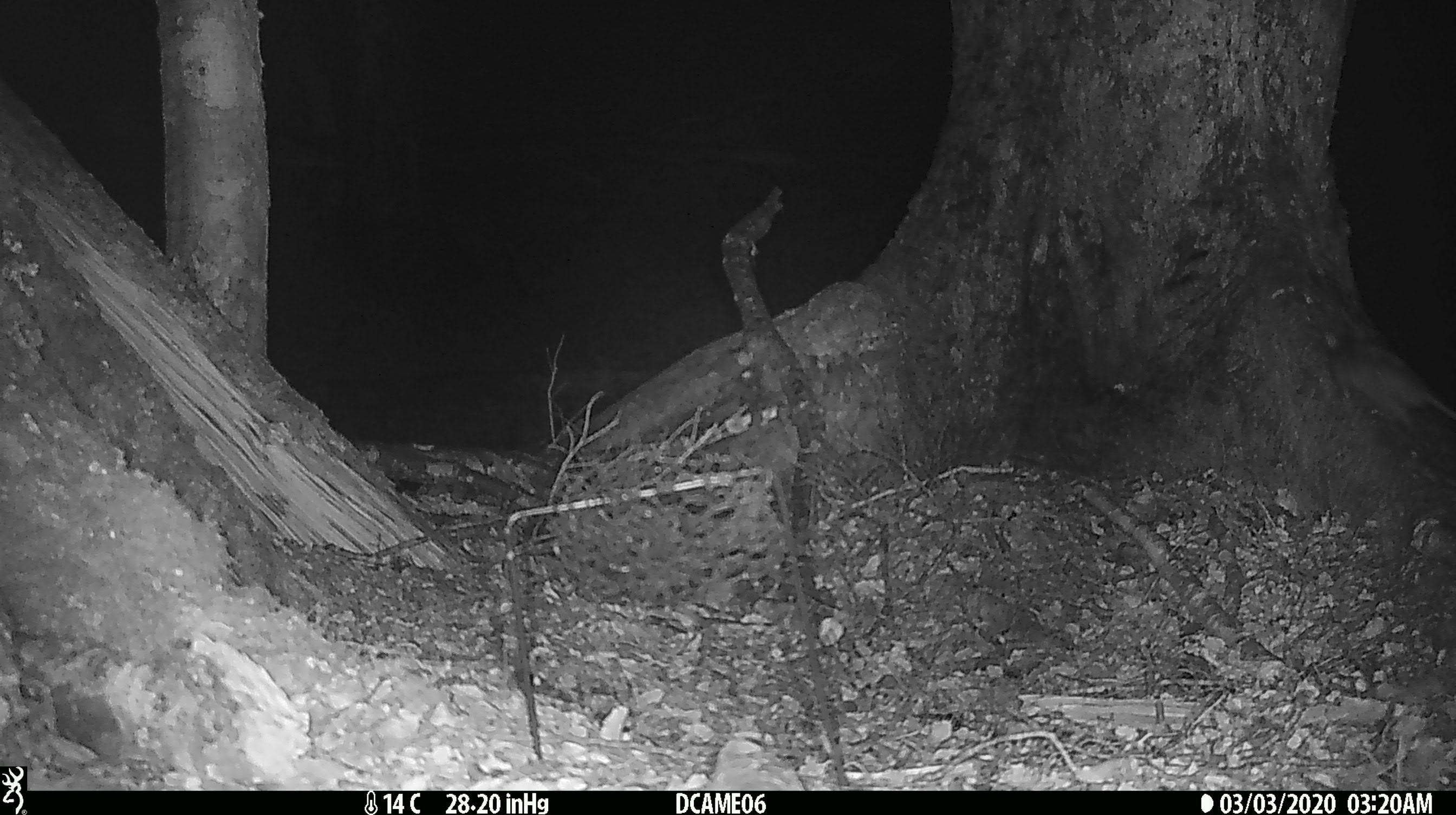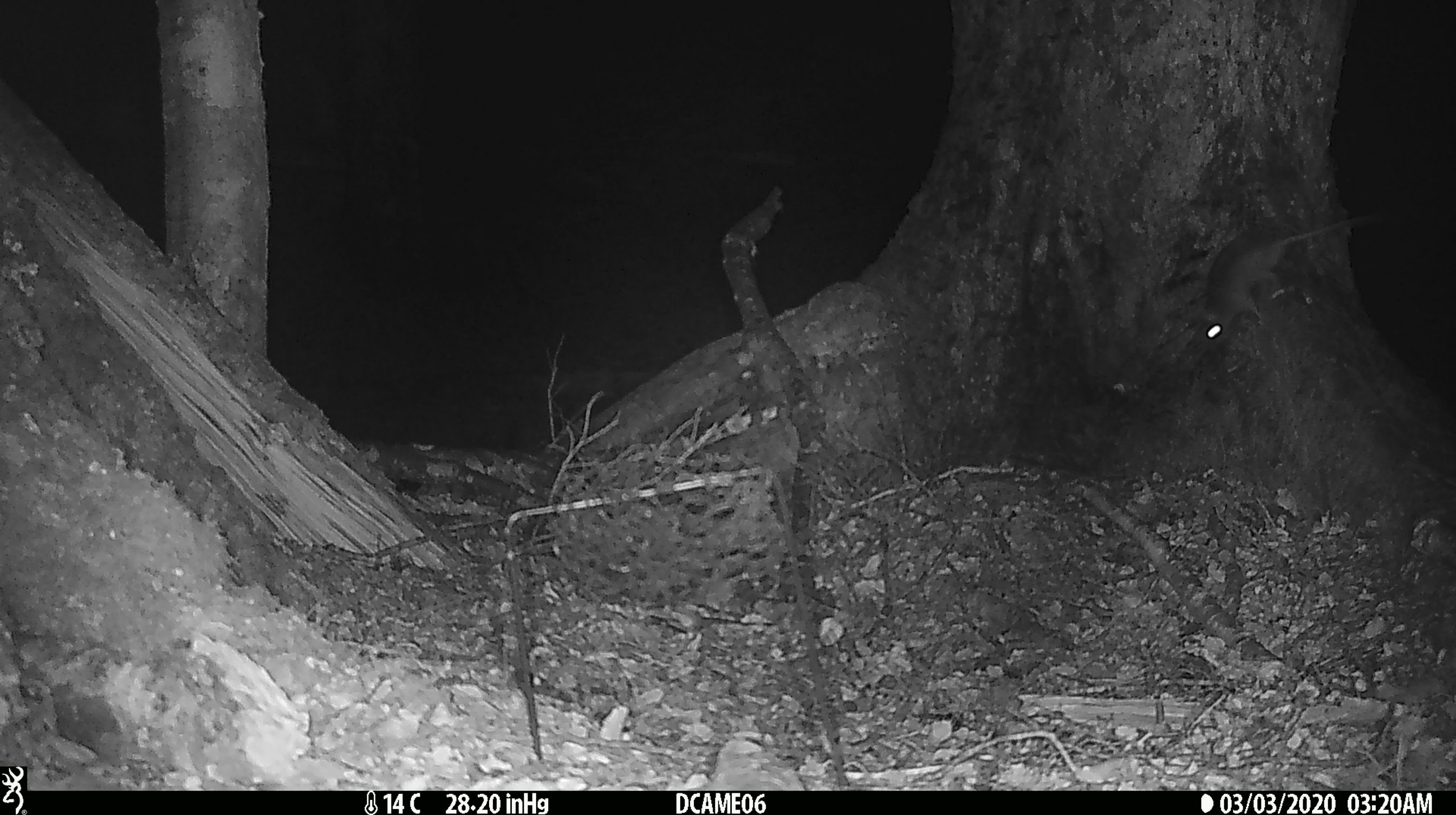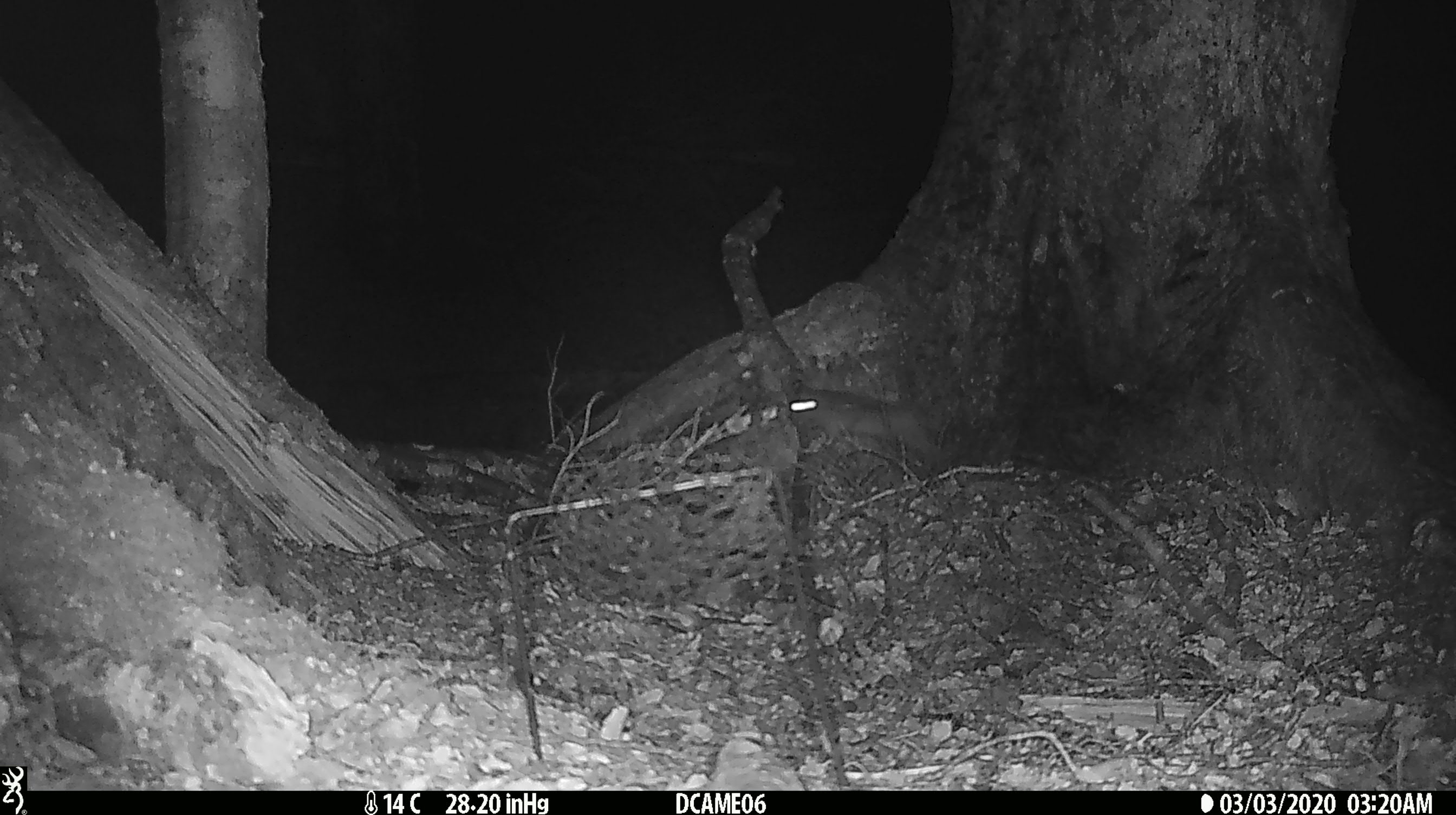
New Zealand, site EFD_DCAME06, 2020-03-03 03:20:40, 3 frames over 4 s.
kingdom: Animalia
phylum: Chordata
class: Mammalia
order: Rodentia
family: Muridae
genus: Rattus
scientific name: Rattus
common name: rat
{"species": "rat (Rattus)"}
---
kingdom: Animalia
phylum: Chordata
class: Mammalia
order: Rodentia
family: Muridae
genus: Mus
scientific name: Mus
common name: mouse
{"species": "mouse (Mus)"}